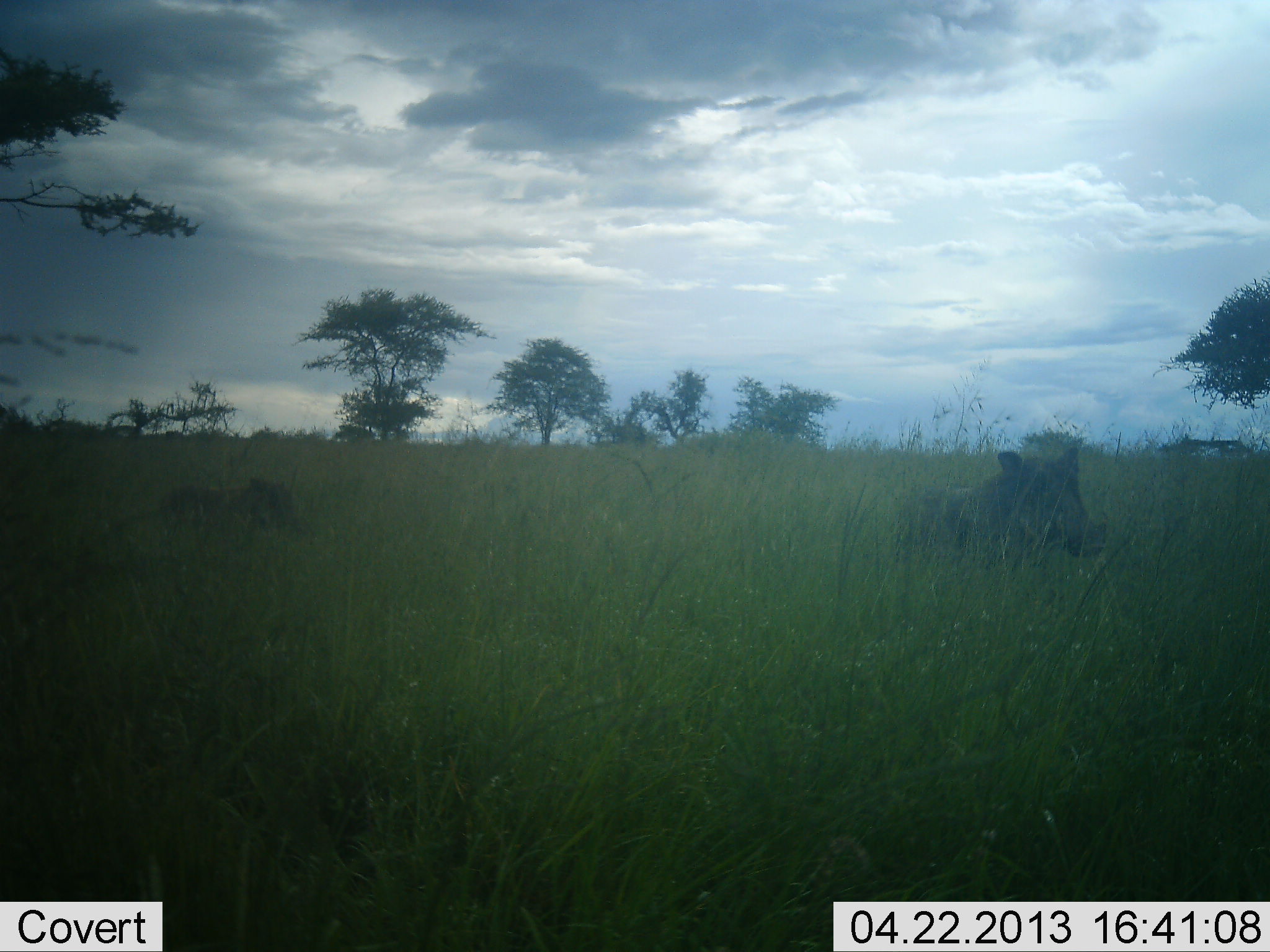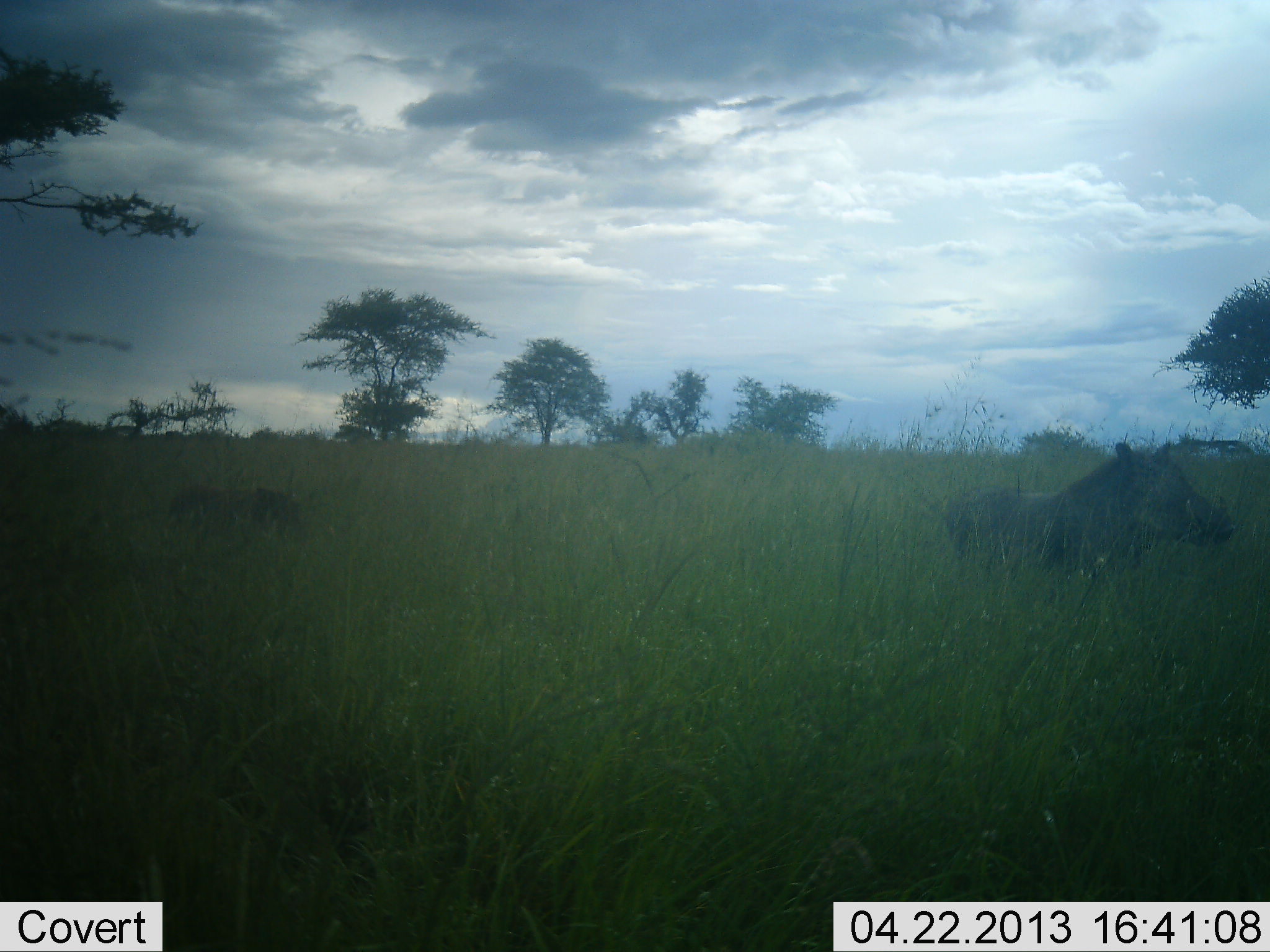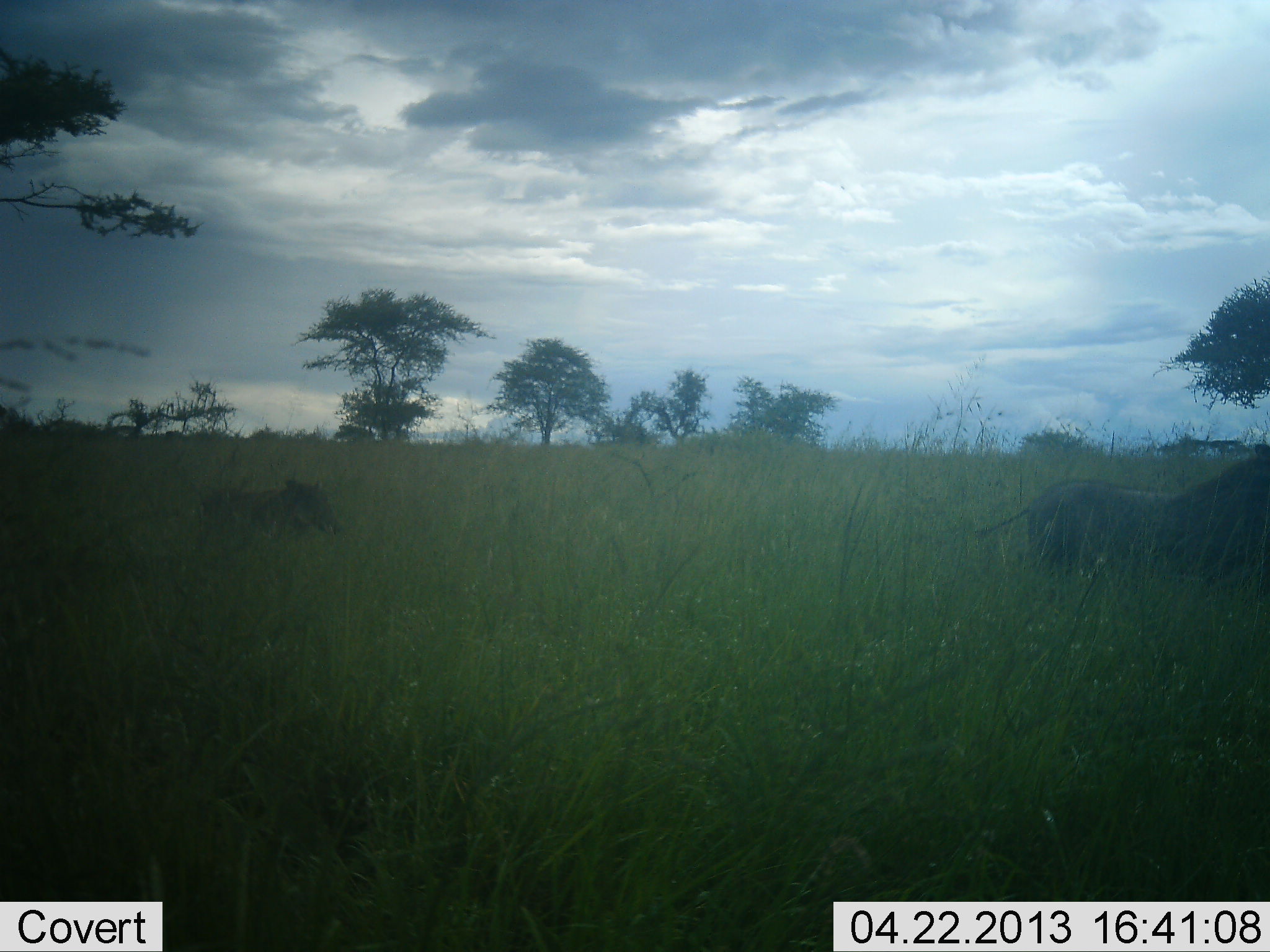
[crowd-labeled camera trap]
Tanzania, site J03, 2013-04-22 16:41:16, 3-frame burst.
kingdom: Animalia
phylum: Chordata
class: Mammalia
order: Artiodactyla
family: Suidae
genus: Phacochoerus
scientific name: Phacochoerus africanus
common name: warthog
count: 2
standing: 19%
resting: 3%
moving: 77%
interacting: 0%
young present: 26%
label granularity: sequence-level